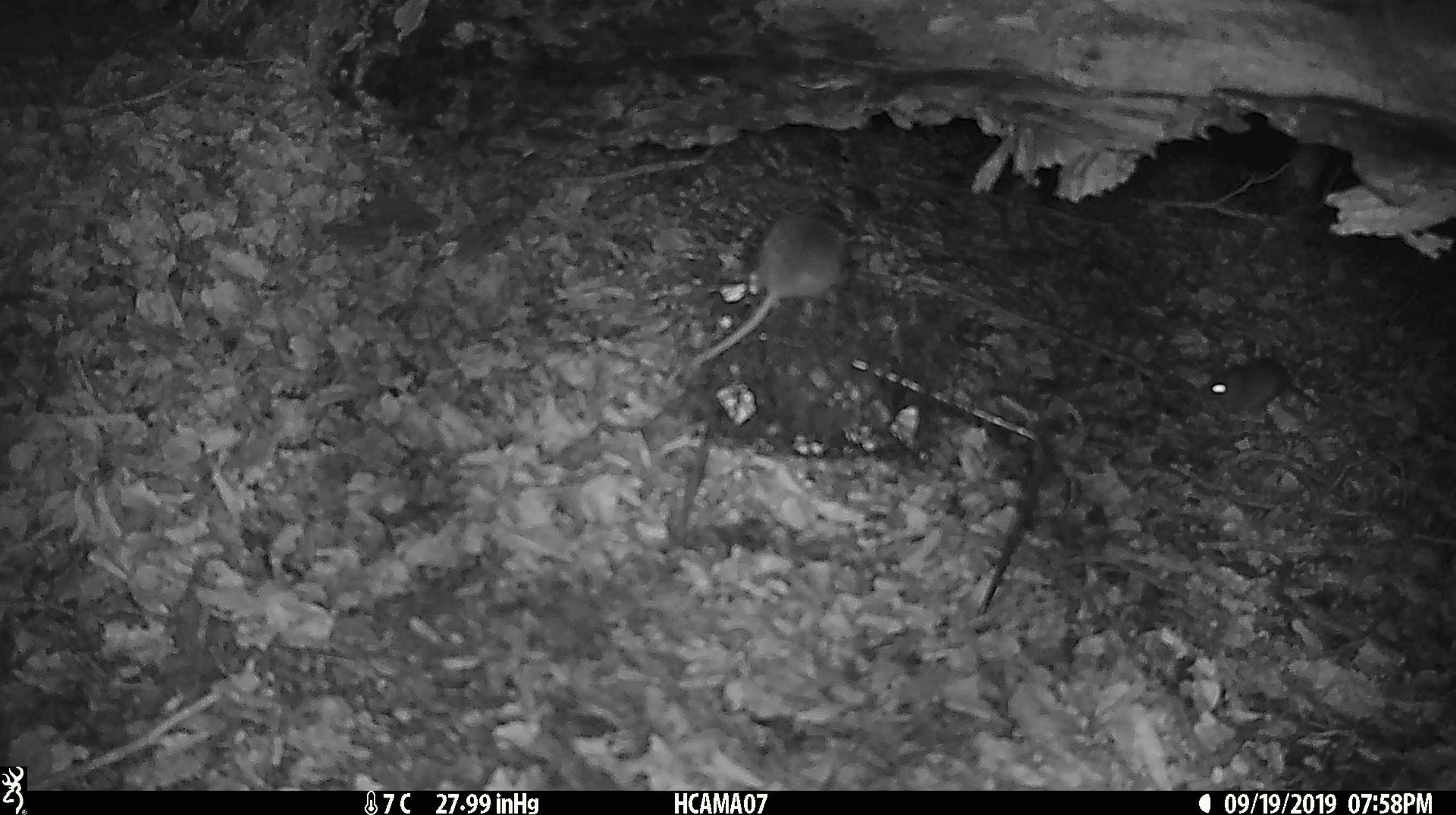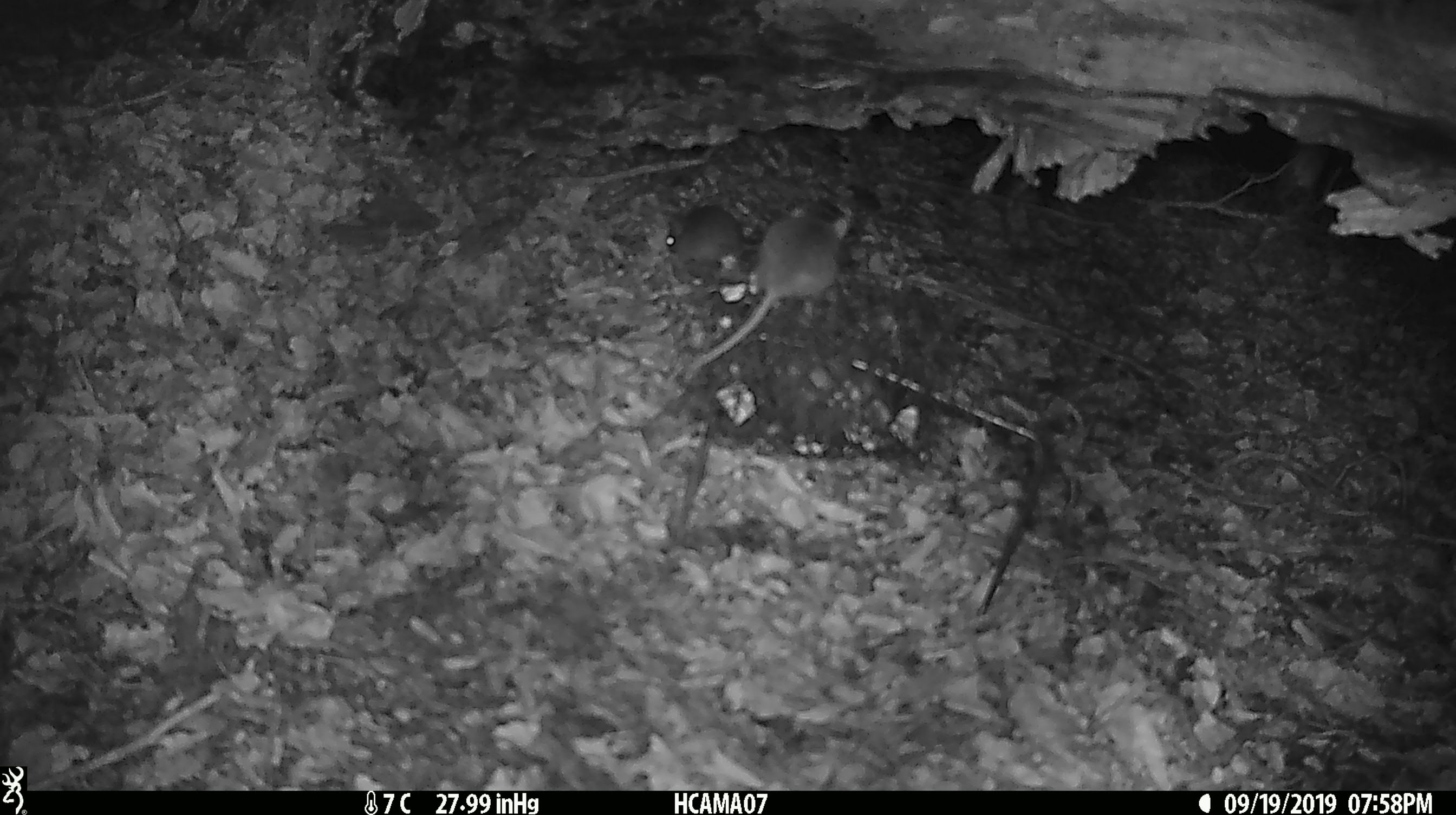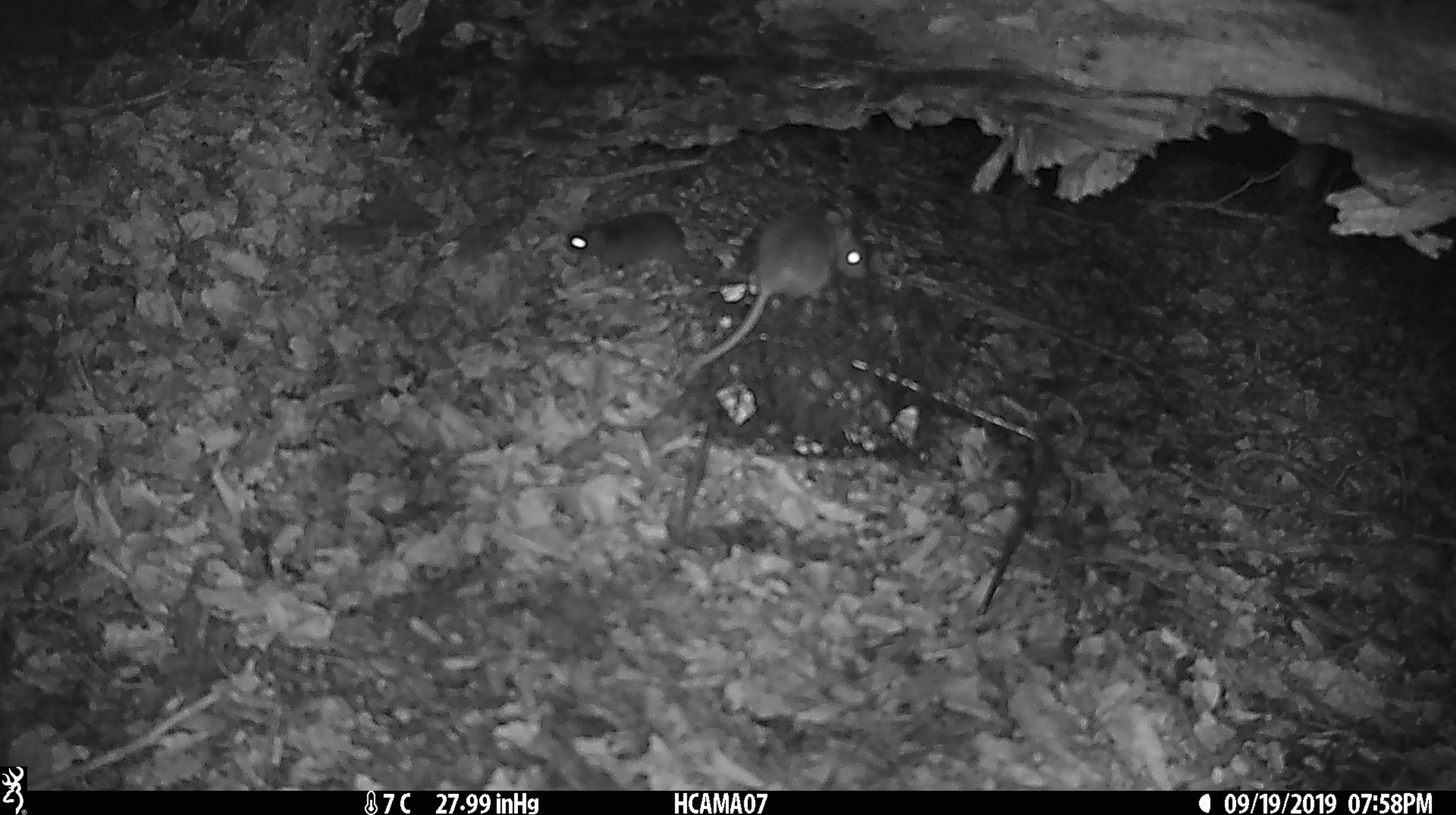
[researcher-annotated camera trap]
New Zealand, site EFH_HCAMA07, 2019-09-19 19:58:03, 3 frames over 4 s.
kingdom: Animalia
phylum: Chordata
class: Mammalia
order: Rodentia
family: Muridae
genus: Mus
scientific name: Mus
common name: mouse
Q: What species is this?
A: Mouse (Mus).